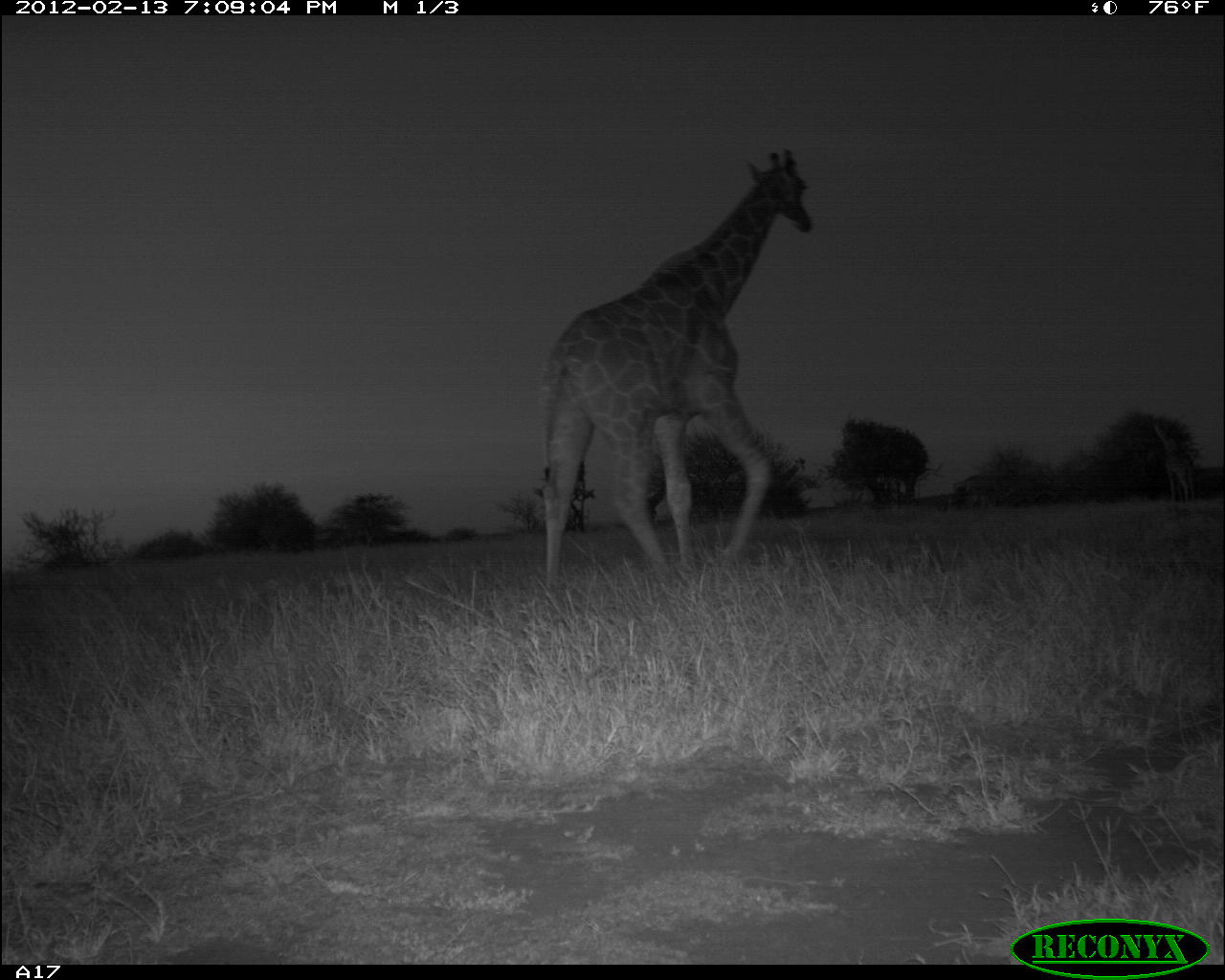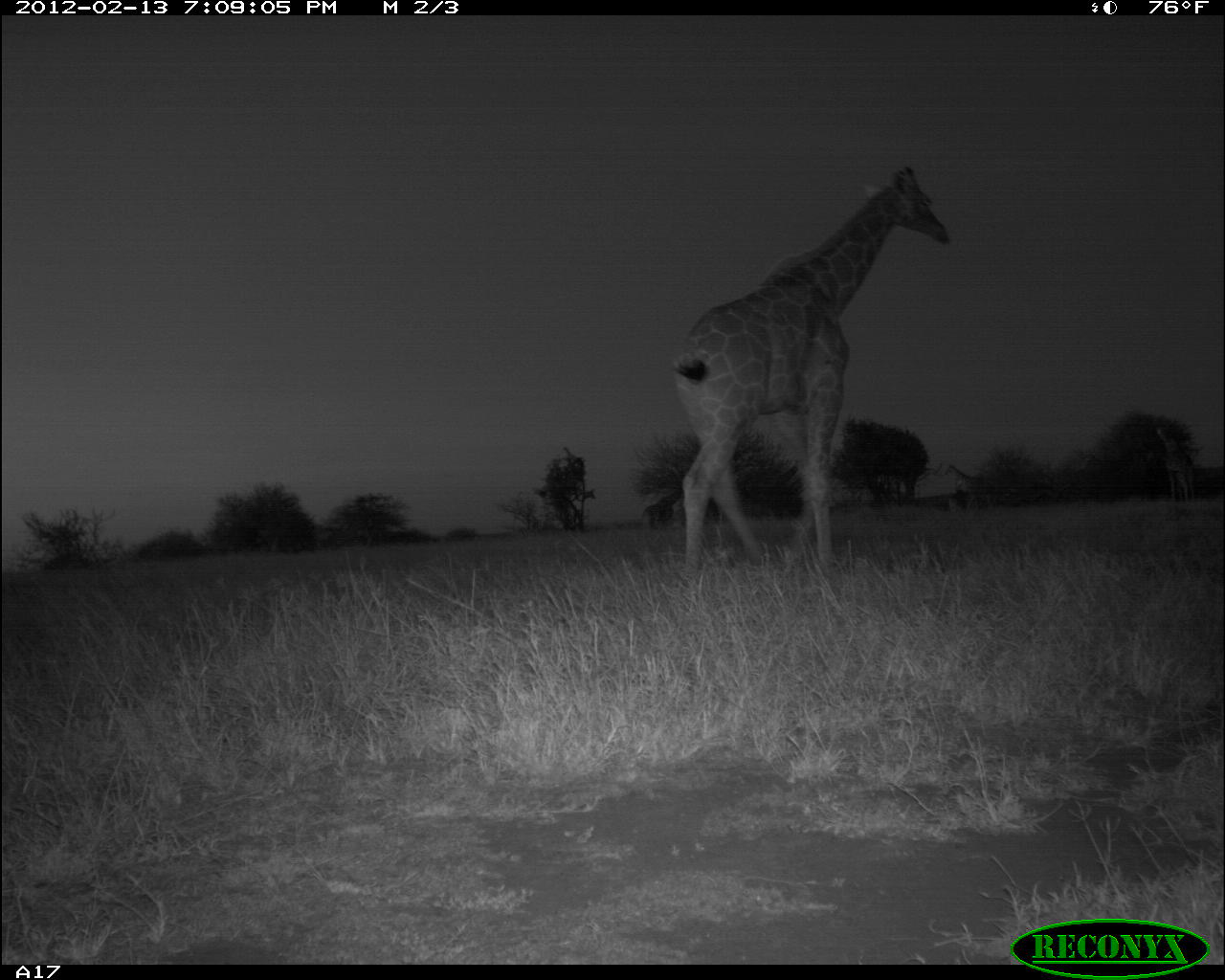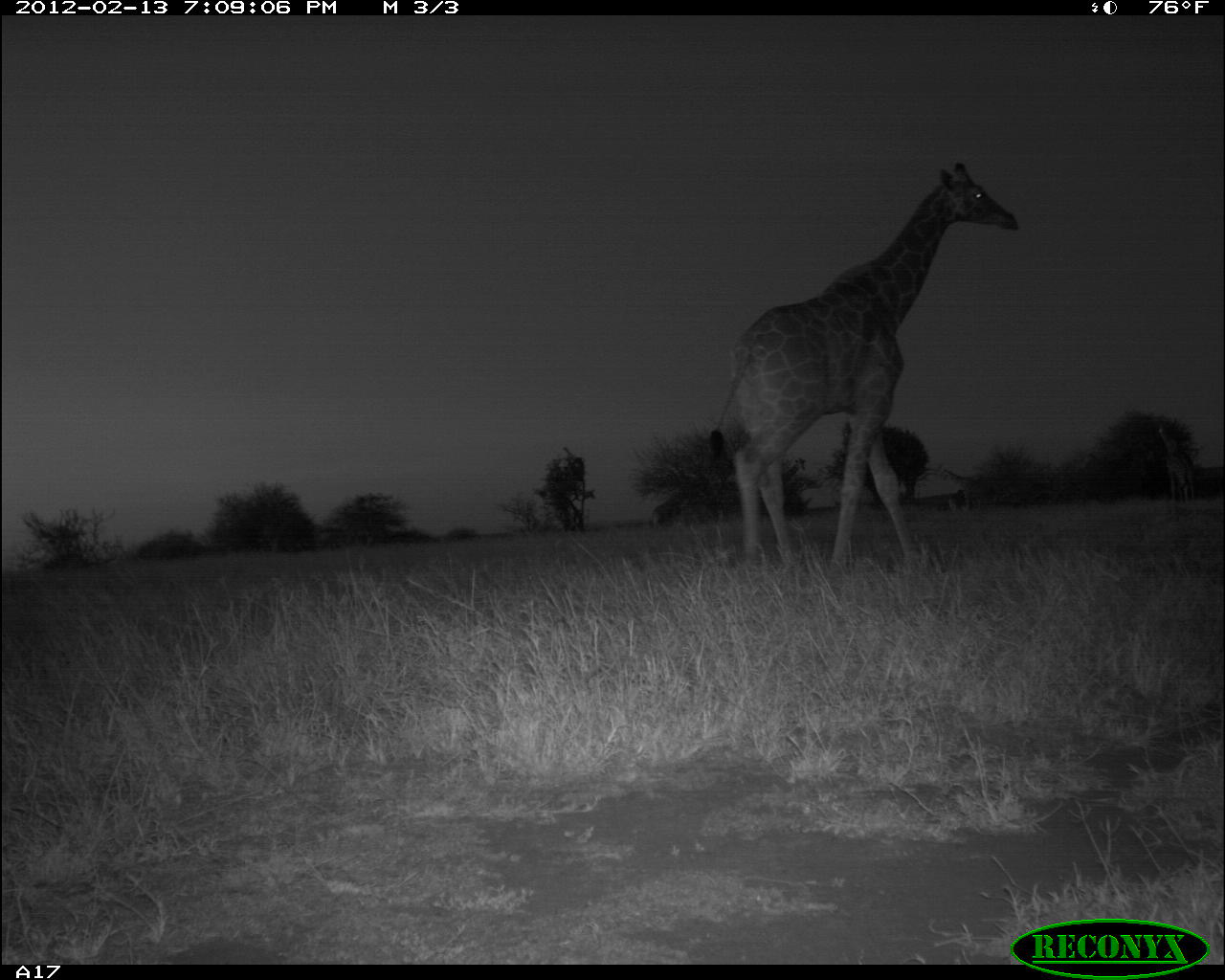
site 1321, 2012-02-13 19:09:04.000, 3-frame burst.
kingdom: Animalia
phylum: Chordata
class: Mammalia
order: Artiodactyla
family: Giraffidae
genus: Giraffa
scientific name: Giraffa camelopardalis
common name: giraffe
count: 2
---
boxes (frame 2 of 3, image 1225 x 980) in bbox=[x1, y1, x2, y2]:
giraffa camelopardalis: bbox=[667, 161, 950, 585]; bbox=[1156, 427, 1195, 500]; bbox=[642, 490, 681, 531]